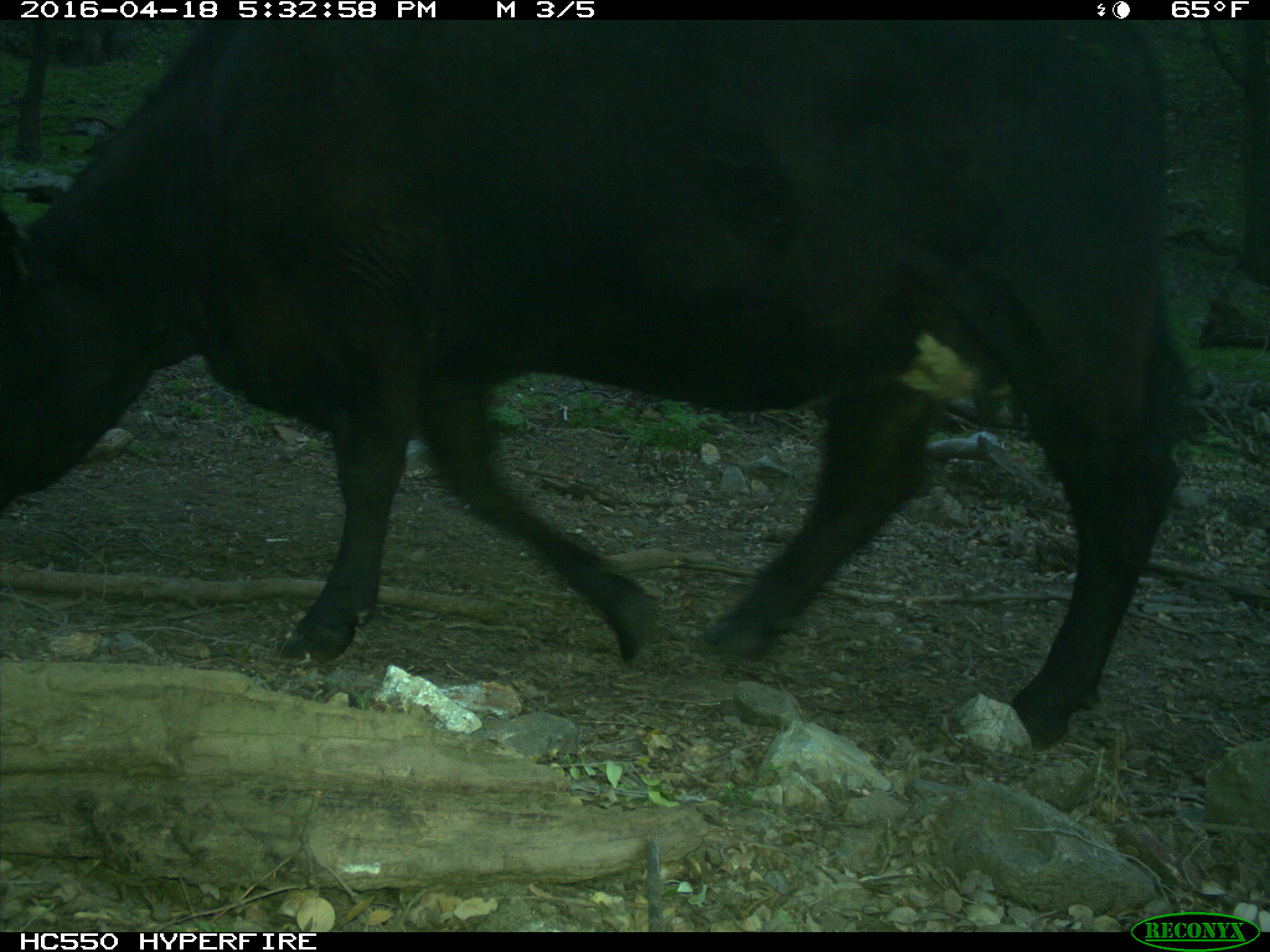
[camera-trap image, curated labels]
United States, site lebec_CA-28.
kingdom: Animalia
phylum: Chordata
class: Mammalia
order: Artiodactyla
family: Bovidae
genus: Bos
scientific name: Bos taurus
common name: domestic cow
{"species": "Bos taurus (domestic cow)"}